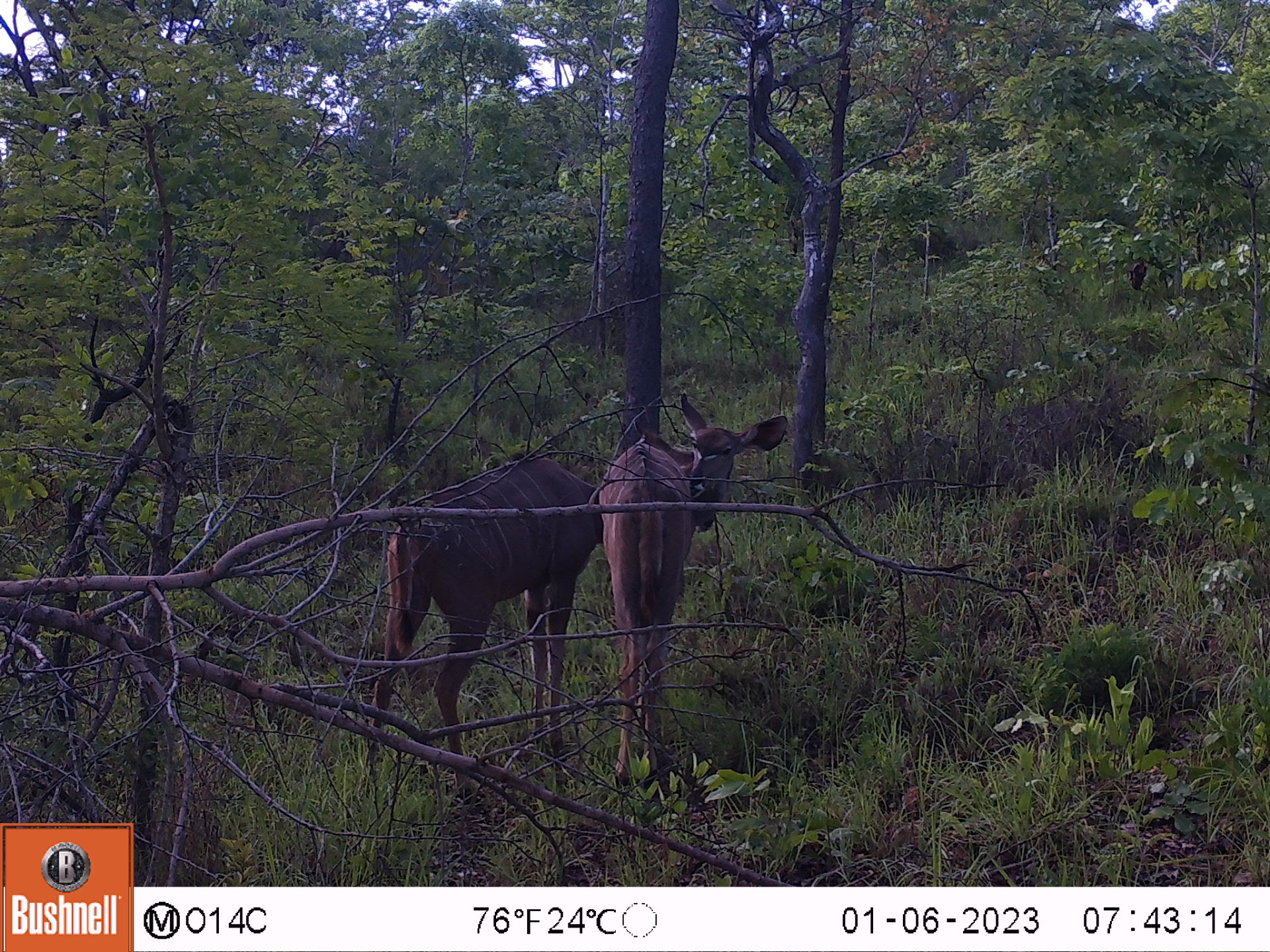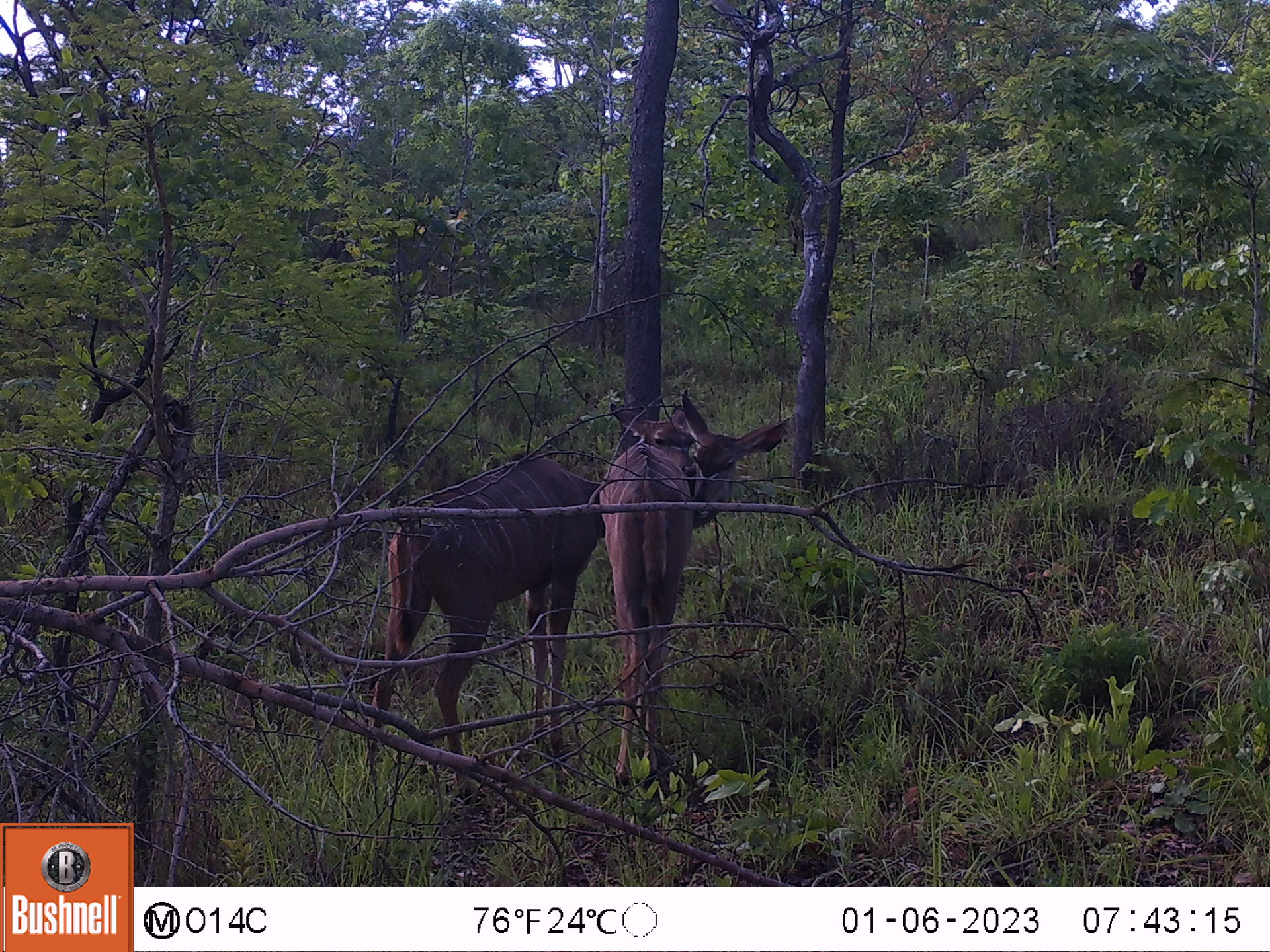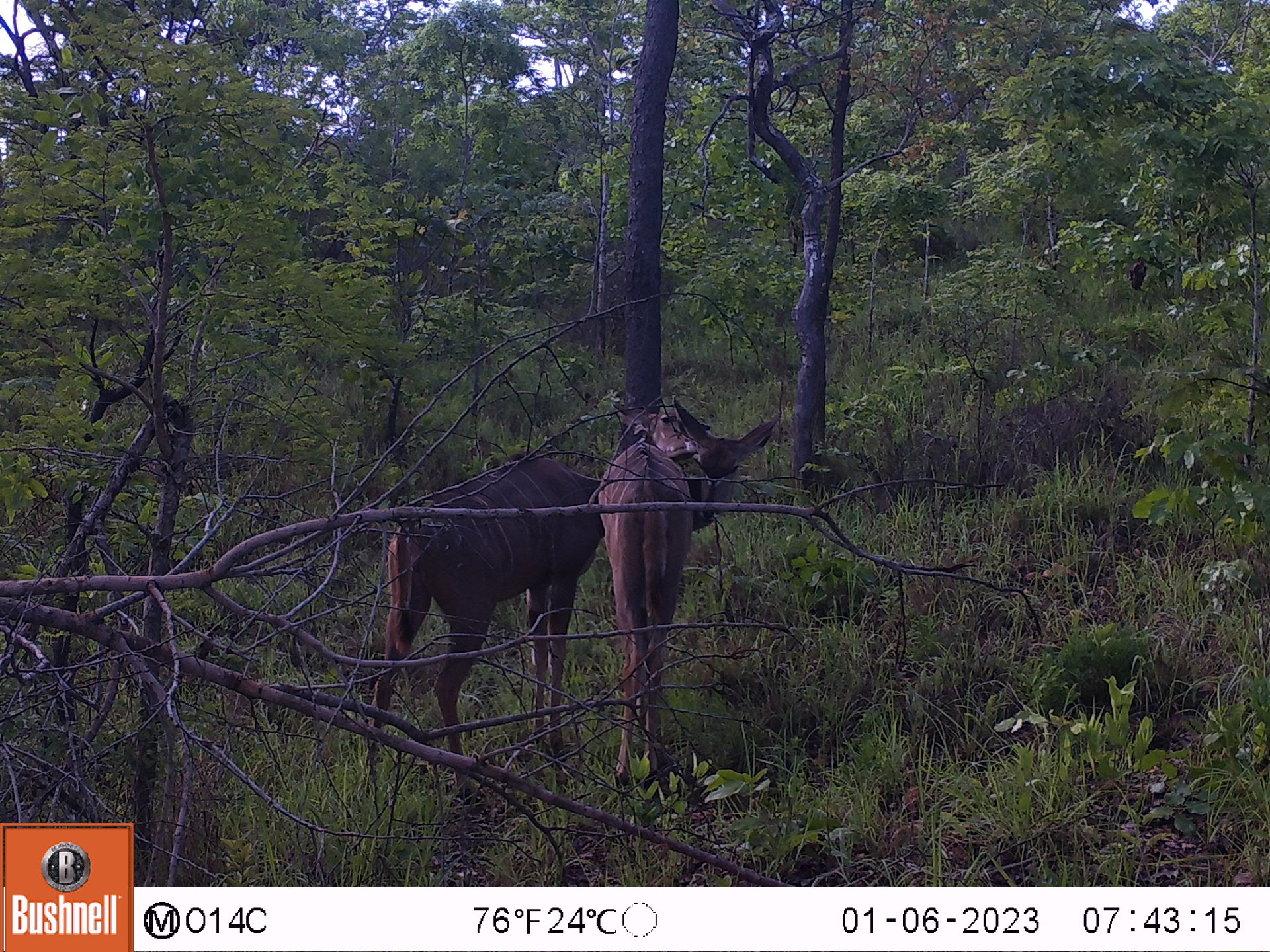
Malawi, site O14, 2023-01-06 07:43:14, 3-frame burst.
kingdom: Animalia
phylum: Chordata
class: Mammalia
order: Artiodactyla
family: Bovidae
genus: Tragelaphus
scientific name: Tragelaphus strepsiceros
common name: greater kudu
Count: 2.